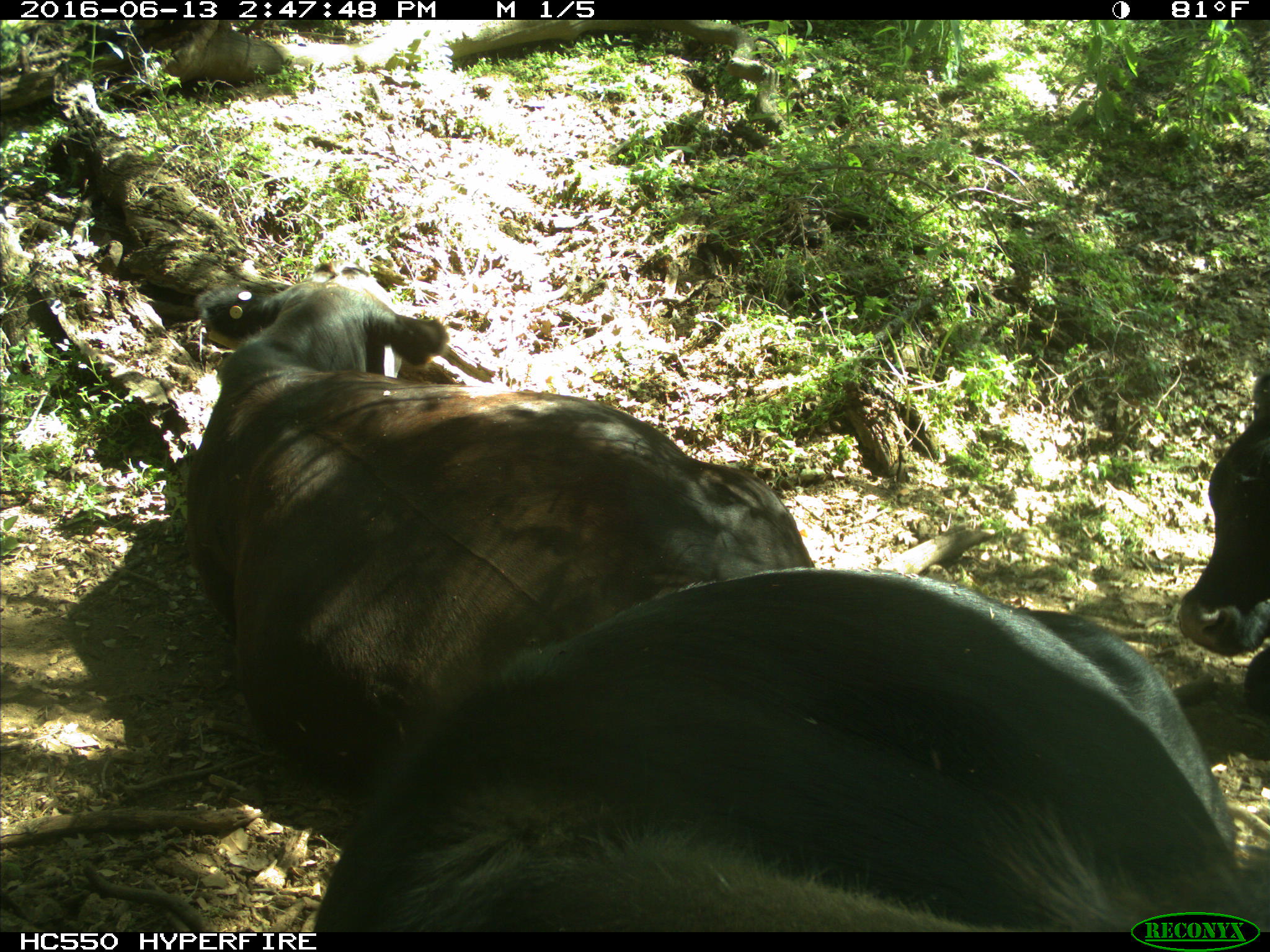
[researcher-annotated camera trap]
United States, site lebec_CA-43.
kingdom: Animalia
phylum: Chordata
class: Mammalia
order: Artiodactyla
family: Bovidae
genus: Bos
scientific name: Bos taurus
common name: domestic cow